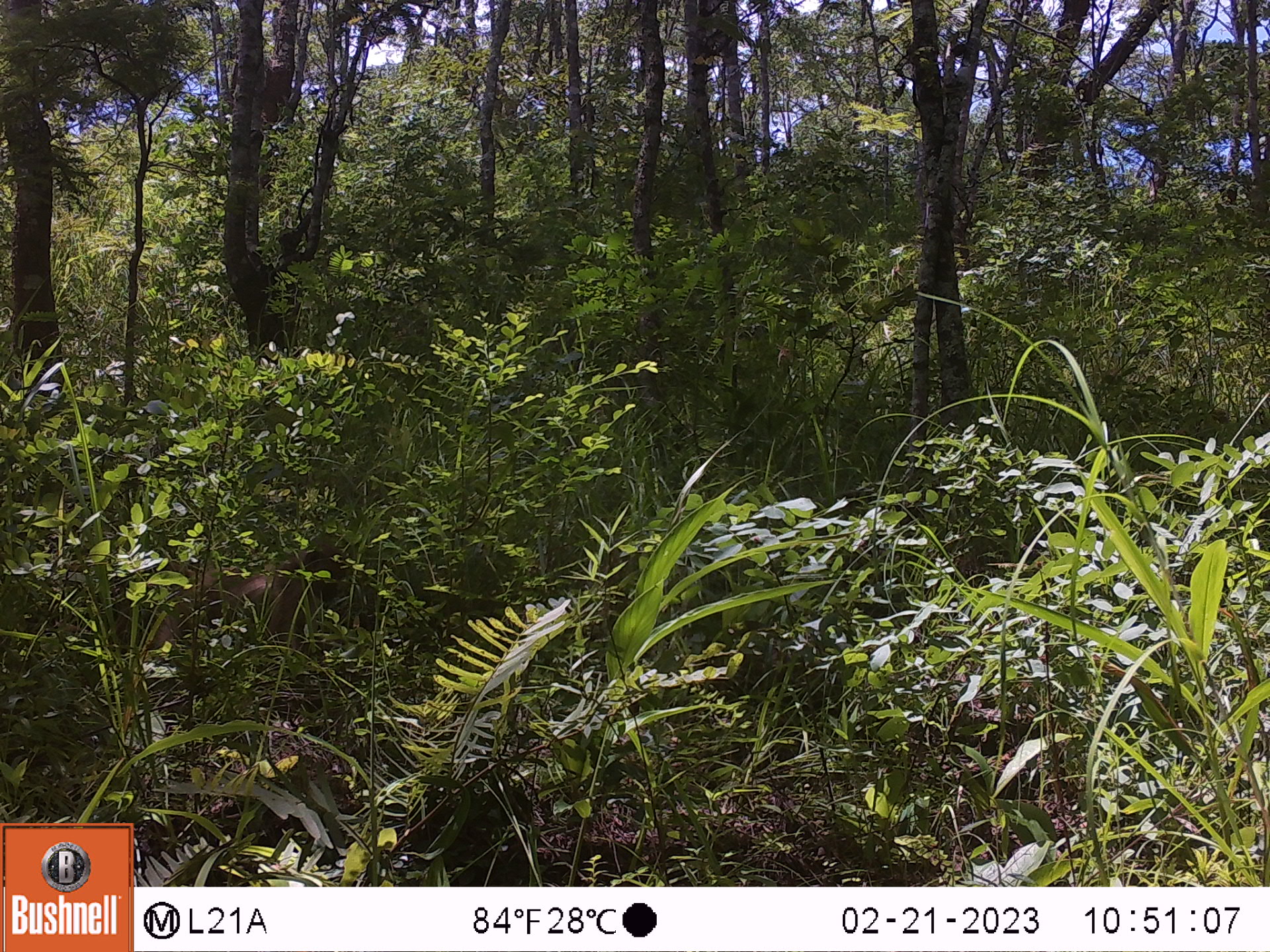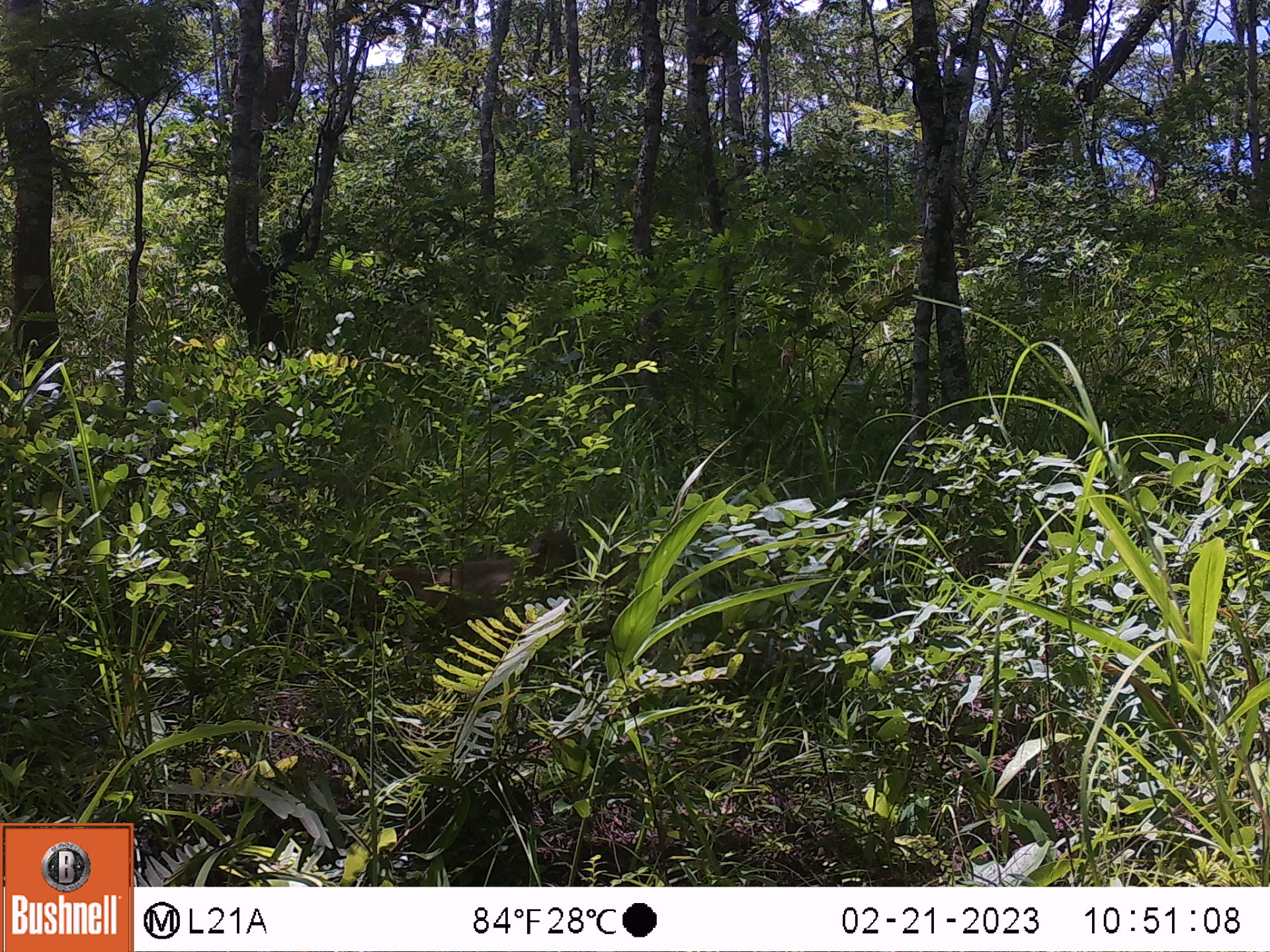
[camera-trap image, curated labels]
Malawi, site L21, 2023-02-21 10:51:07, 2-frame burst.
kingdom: Animalia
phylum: Chordata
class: Mammalia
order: Primates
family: Cercopithecidae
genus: Papio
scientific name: Papio cynocephalus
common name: yellow baboon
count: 1